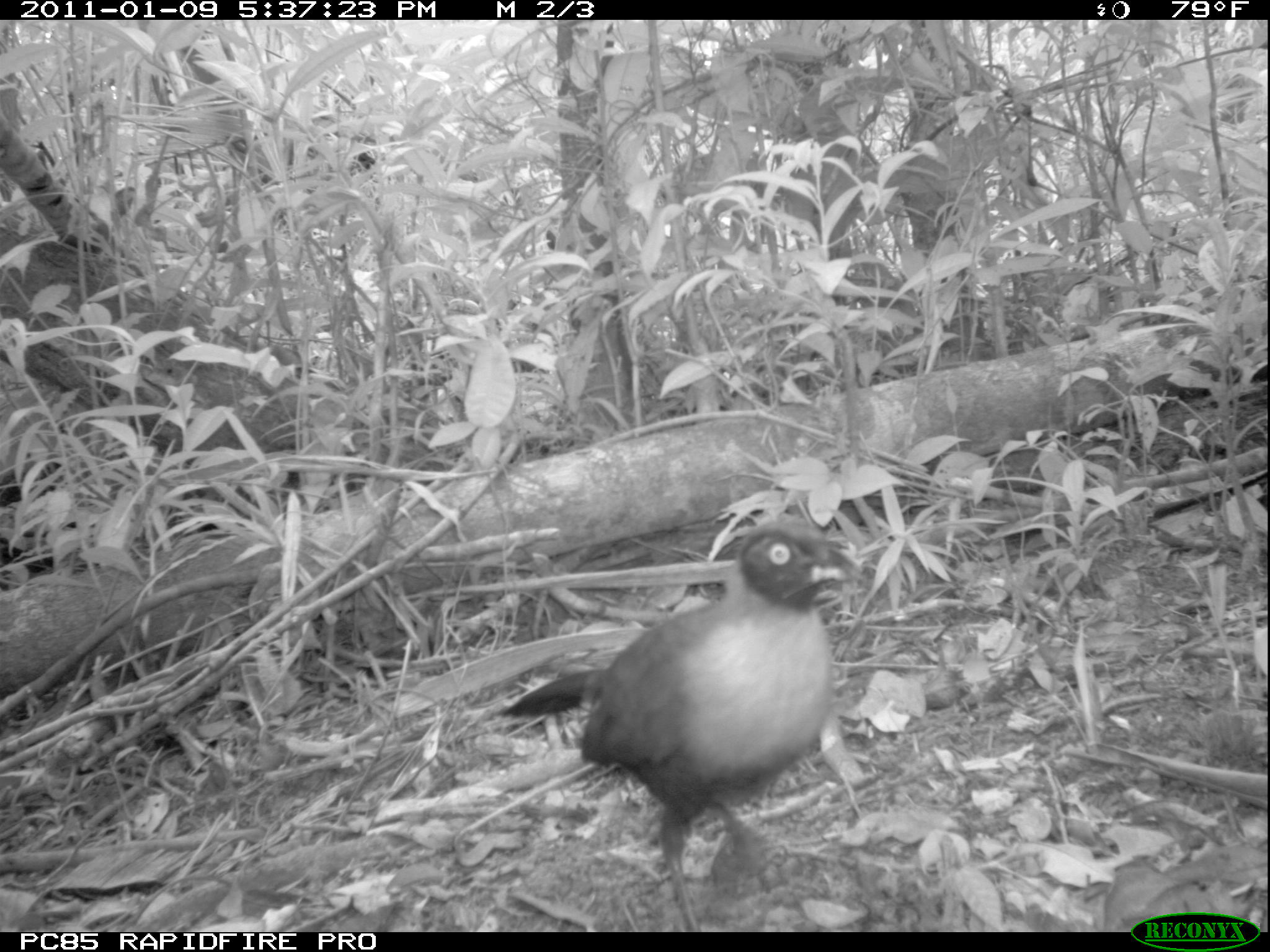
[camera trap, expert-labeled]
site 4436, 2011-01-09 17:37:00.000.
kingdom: Animalia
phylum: Chordata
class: Aves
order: Cuculiformes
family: Cuculidae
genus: Coua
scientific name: Coua serriana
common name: red-breasted coua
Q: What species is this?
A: Coua serriana (red-breasted coua).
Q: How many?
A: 1.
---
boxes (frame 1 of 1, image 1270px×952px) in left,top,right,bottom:
coua serriana: 501,520,867,932